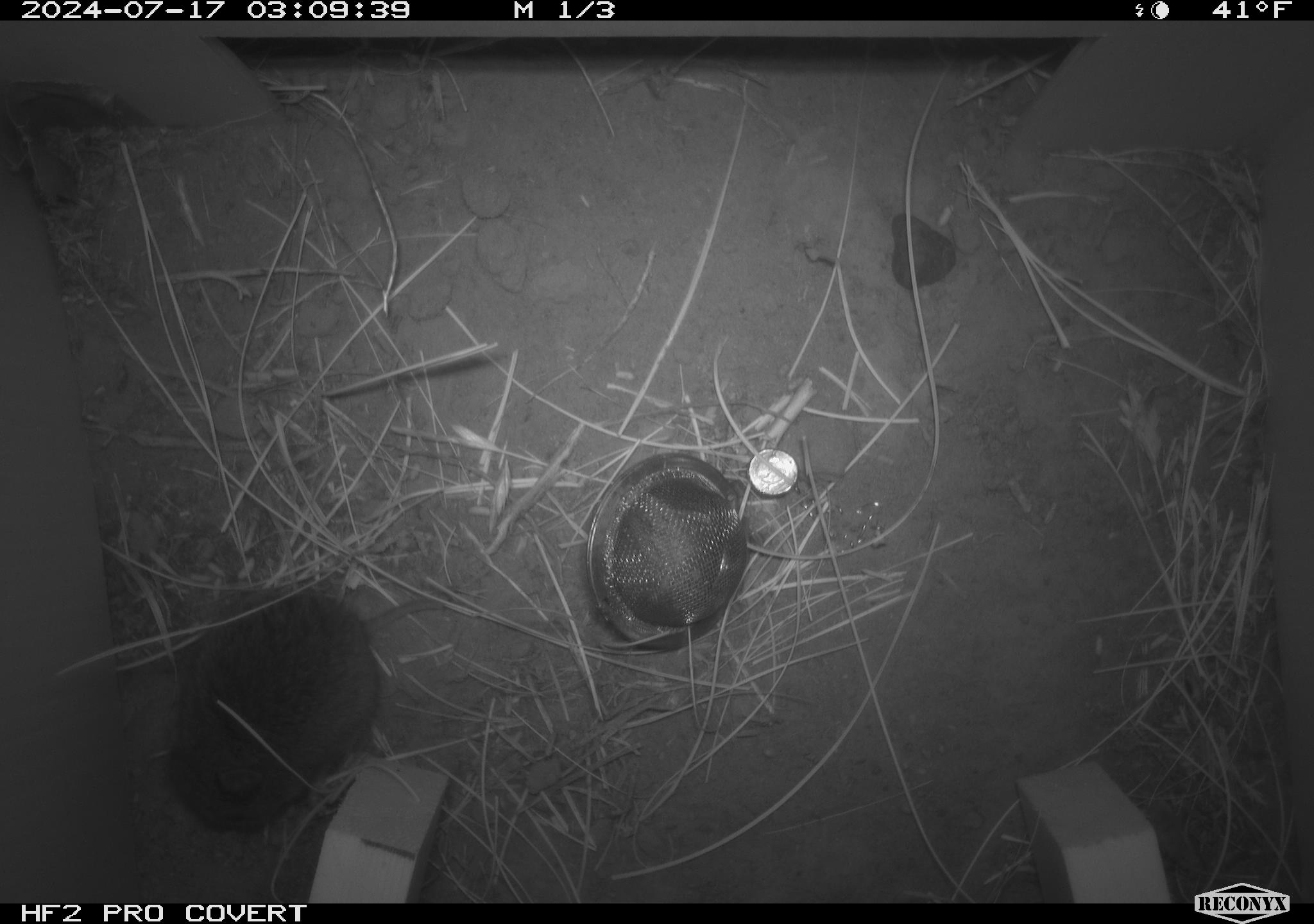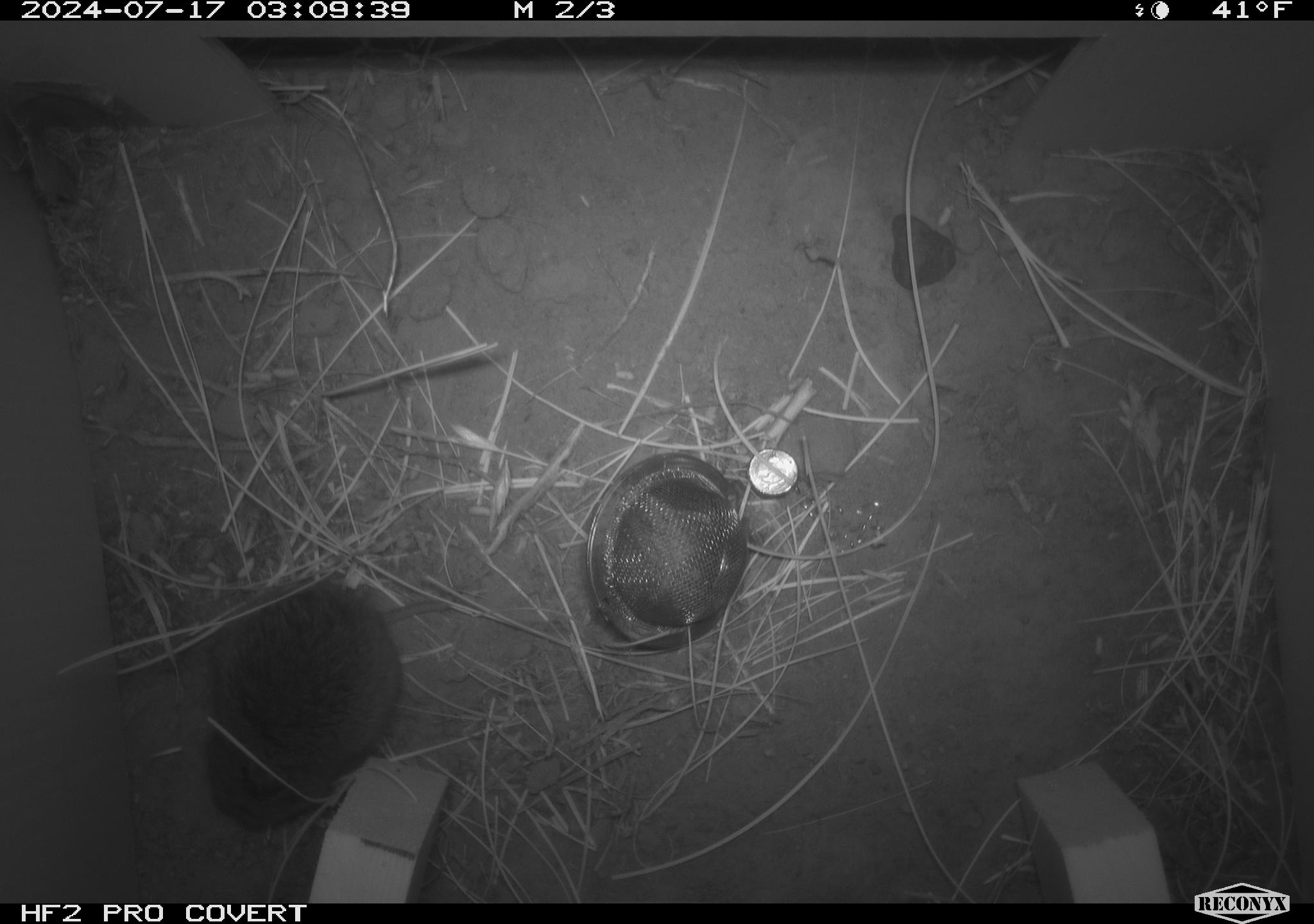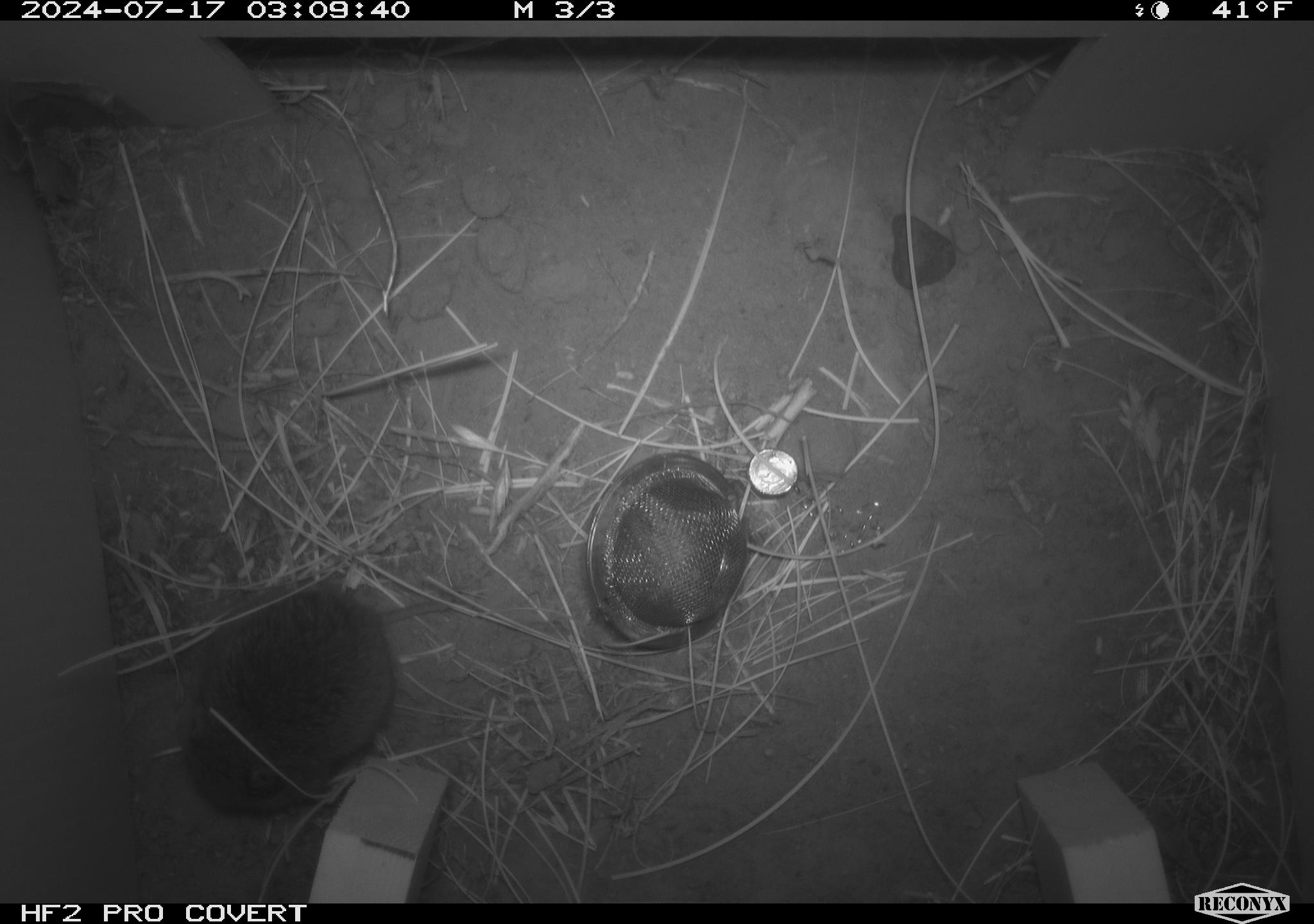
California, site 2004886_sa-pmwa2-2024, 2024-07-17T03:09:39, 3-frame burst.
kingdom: Animalia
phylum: Chordata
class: Mammalia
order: Rodentia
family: Cricetidae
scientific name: Arvicolinae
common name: voles, lemmings, and muskrats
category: arvicolinae subfamily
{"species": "arvicolinae subfamily (voles, lemmings, and muskrats) (Arvicolinae)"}